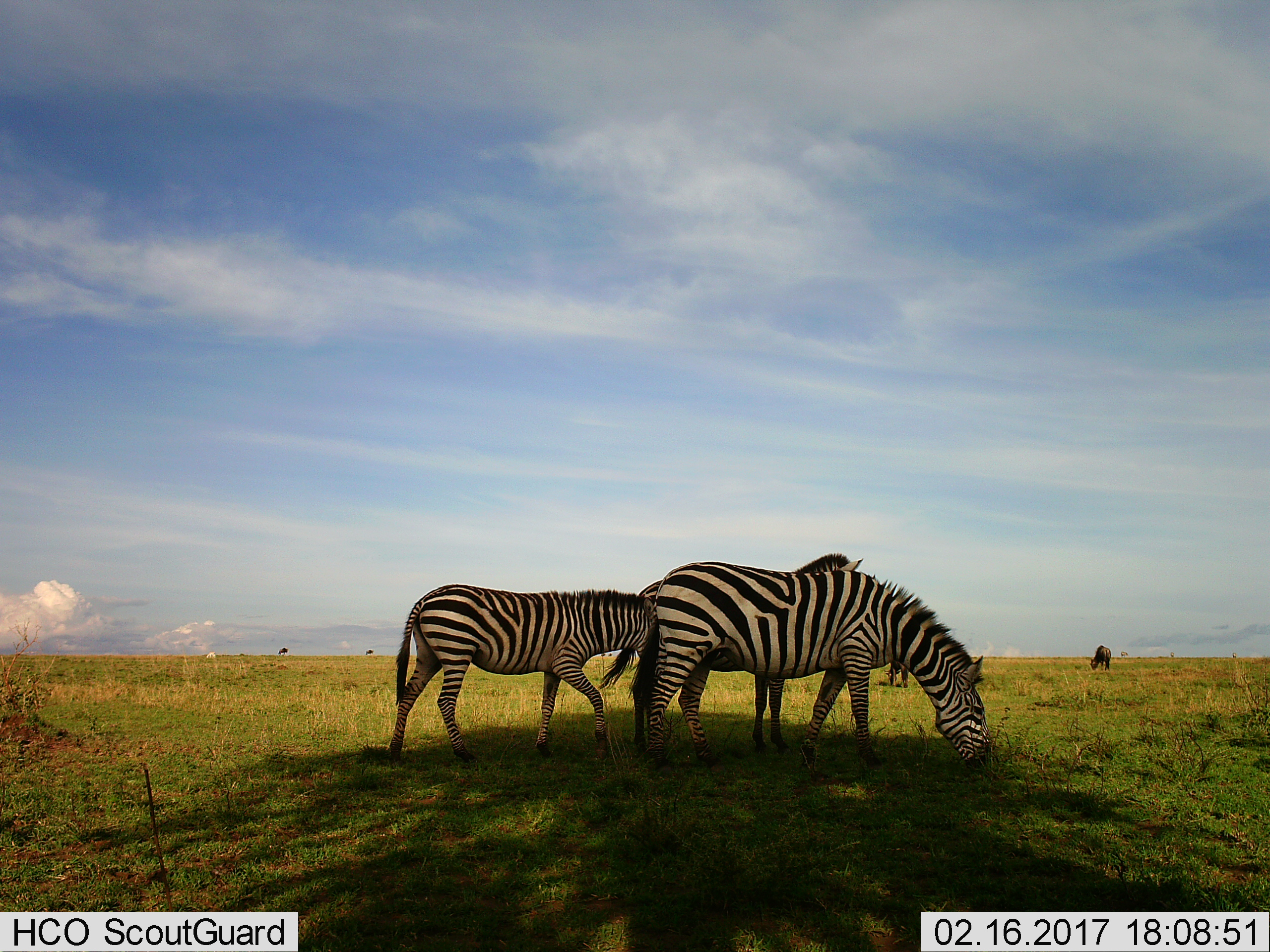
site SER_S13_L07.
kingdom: Animalia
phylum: Chordata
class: Mammalia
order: Perissodactyla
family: Equidae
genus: Equus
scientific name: Equus quagga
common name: plains zebra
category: zebraplains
Zebraplains (plains zebra) (Equus quagga), count 3. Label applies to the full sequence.